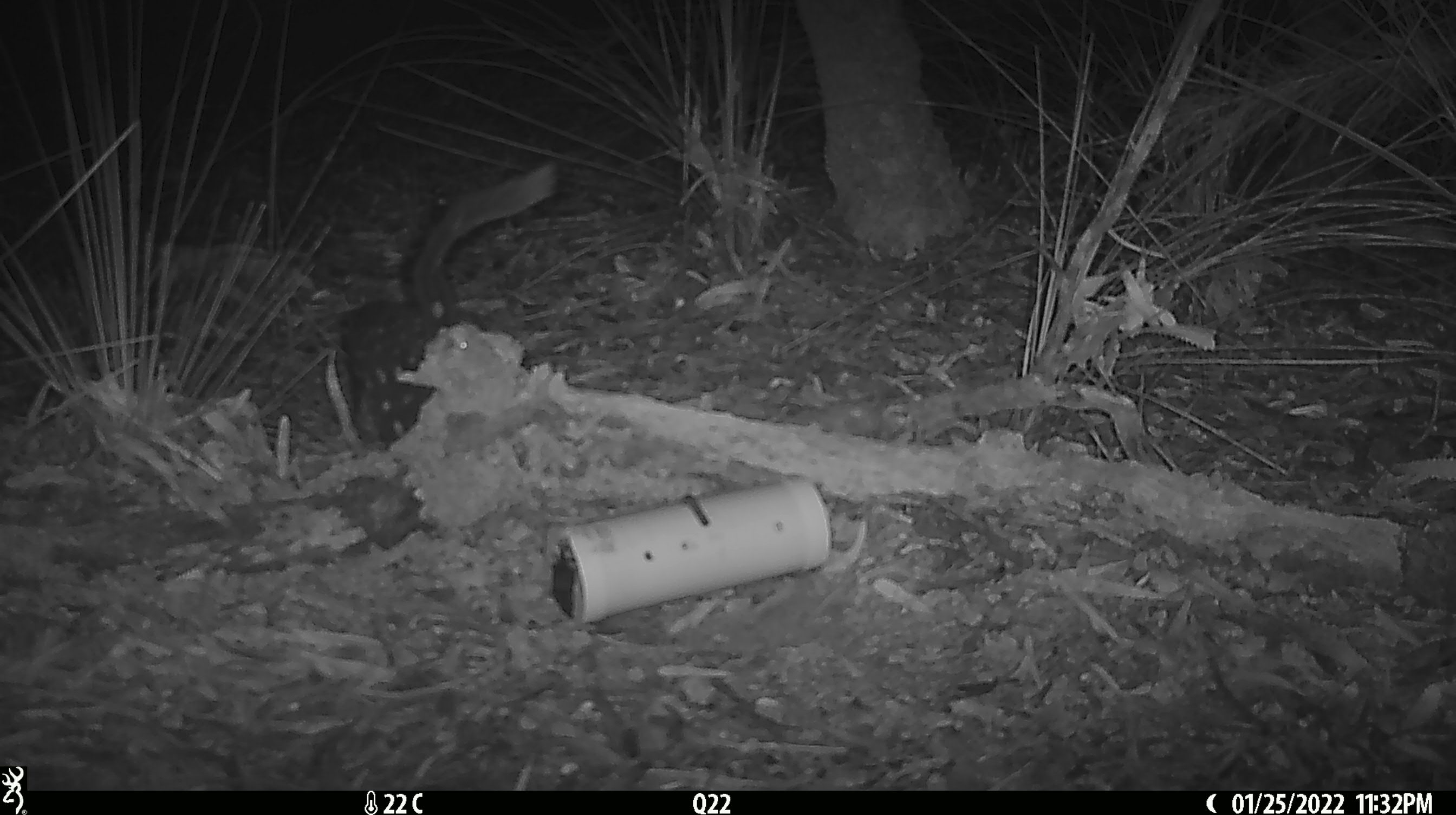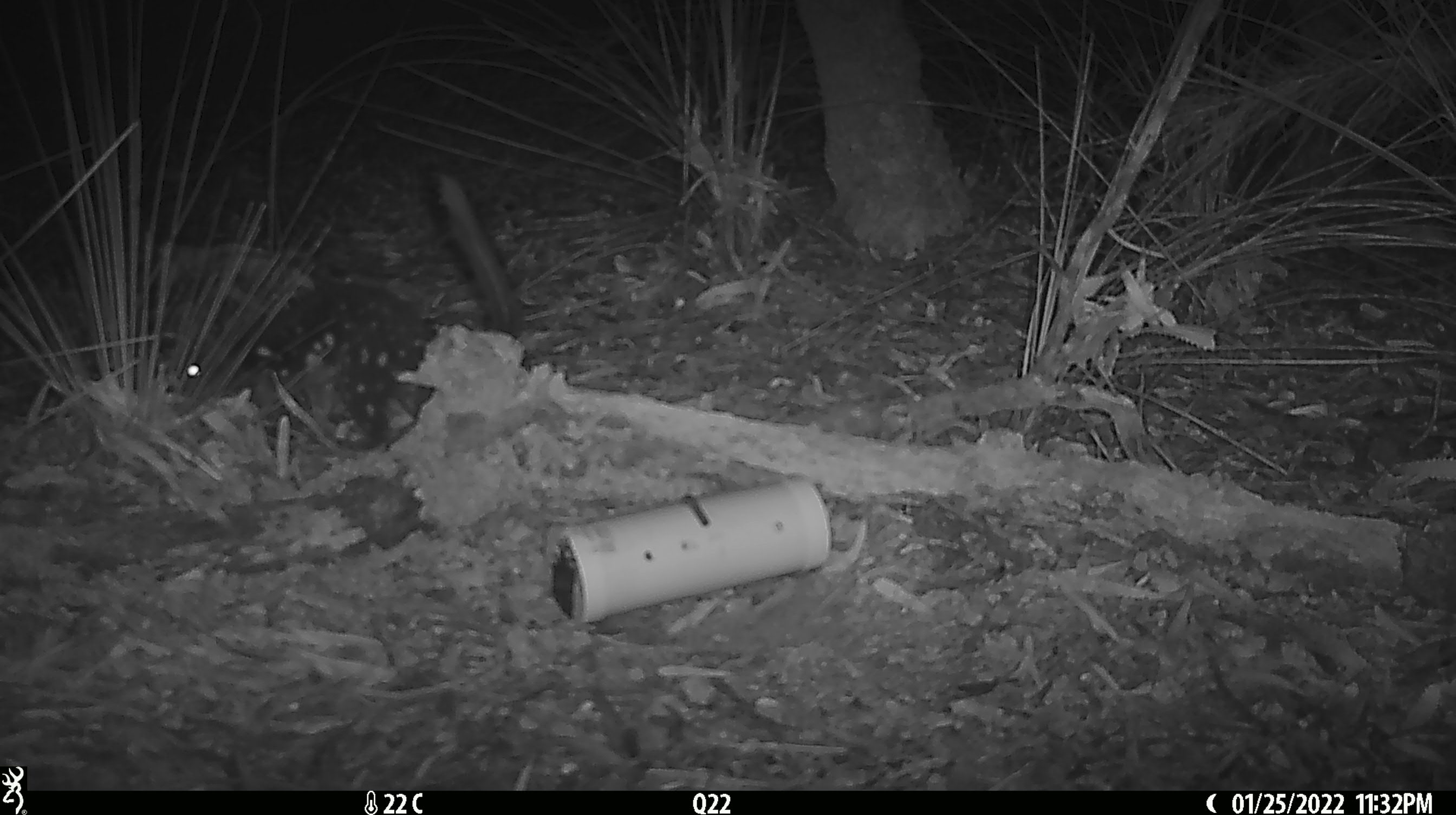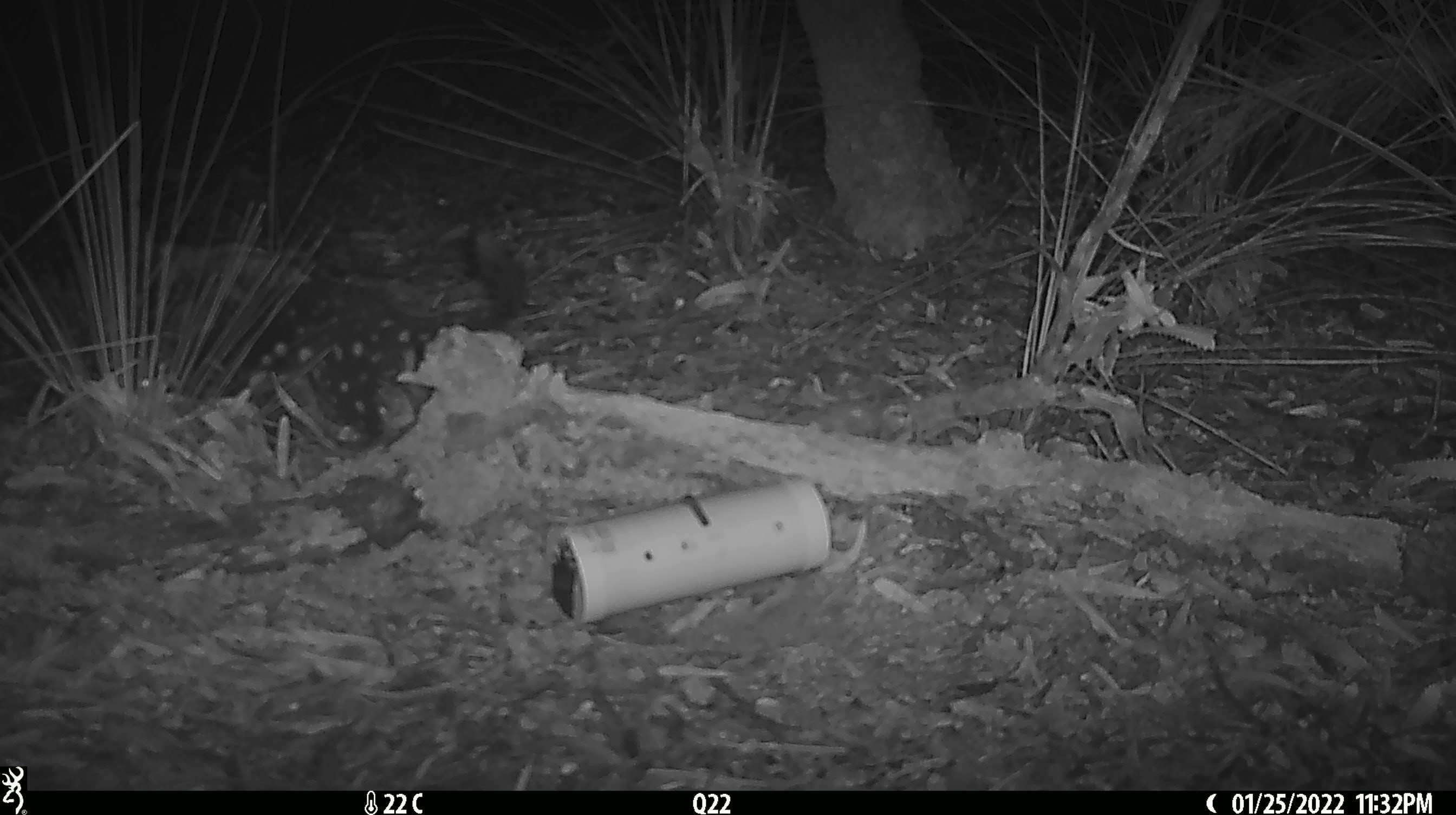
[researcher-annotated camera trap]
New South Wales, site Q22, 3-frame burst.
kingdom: Animalia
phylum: Chordata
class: Mammalia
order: Dasyuromorphia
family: Dasyuridae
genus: Dasyurus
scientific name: Dasyurus maculatus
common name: spotted-tailed quoll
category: quoll